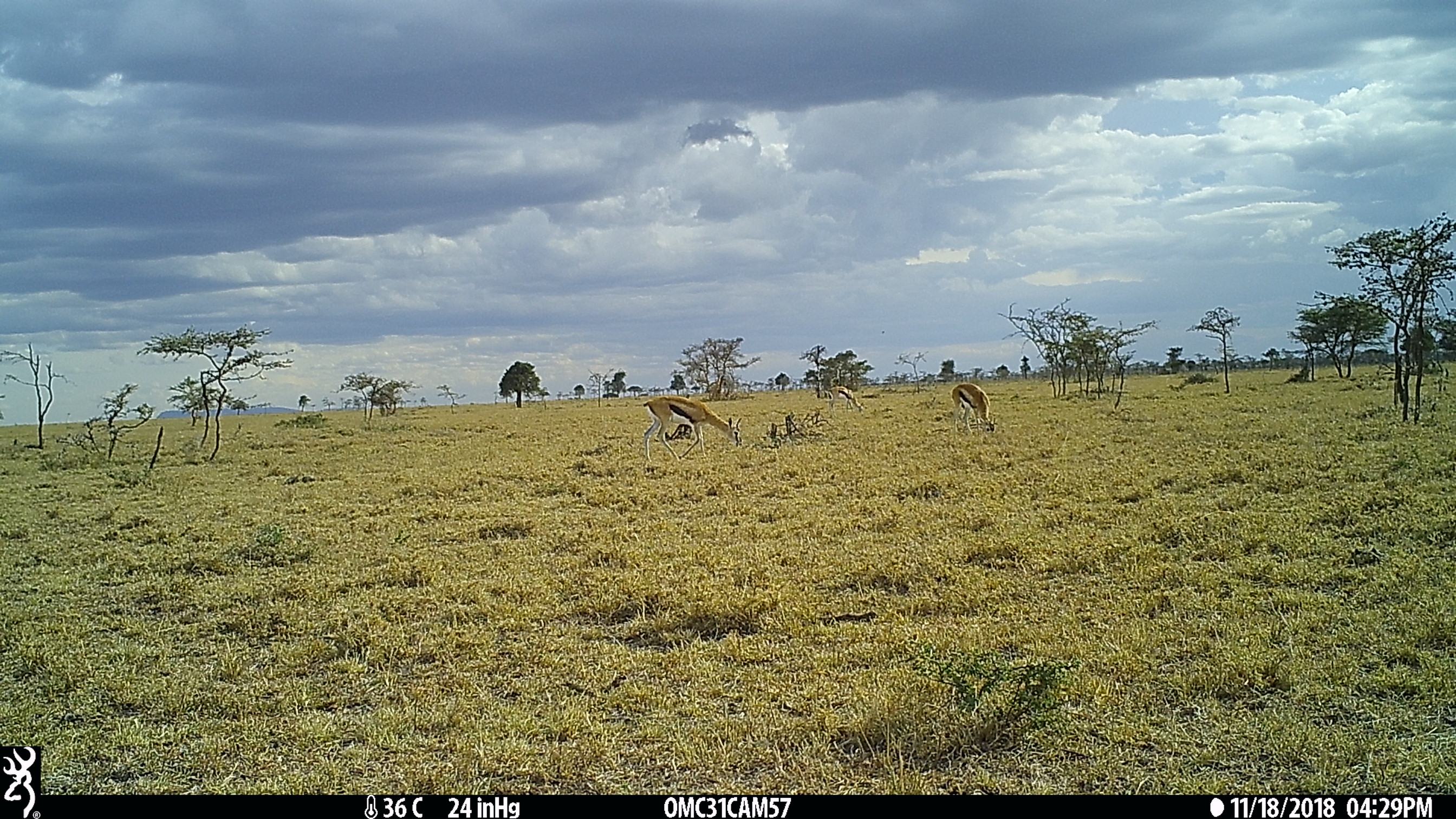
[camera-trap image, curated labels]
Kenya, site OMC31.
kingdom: Animalia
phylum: Chordata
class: Mammalia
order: Artiodactyla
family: Bovidae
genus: Eudorcas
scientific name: Eudorcas thomsonii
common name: thomon's gazelle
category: gazelle thomsons